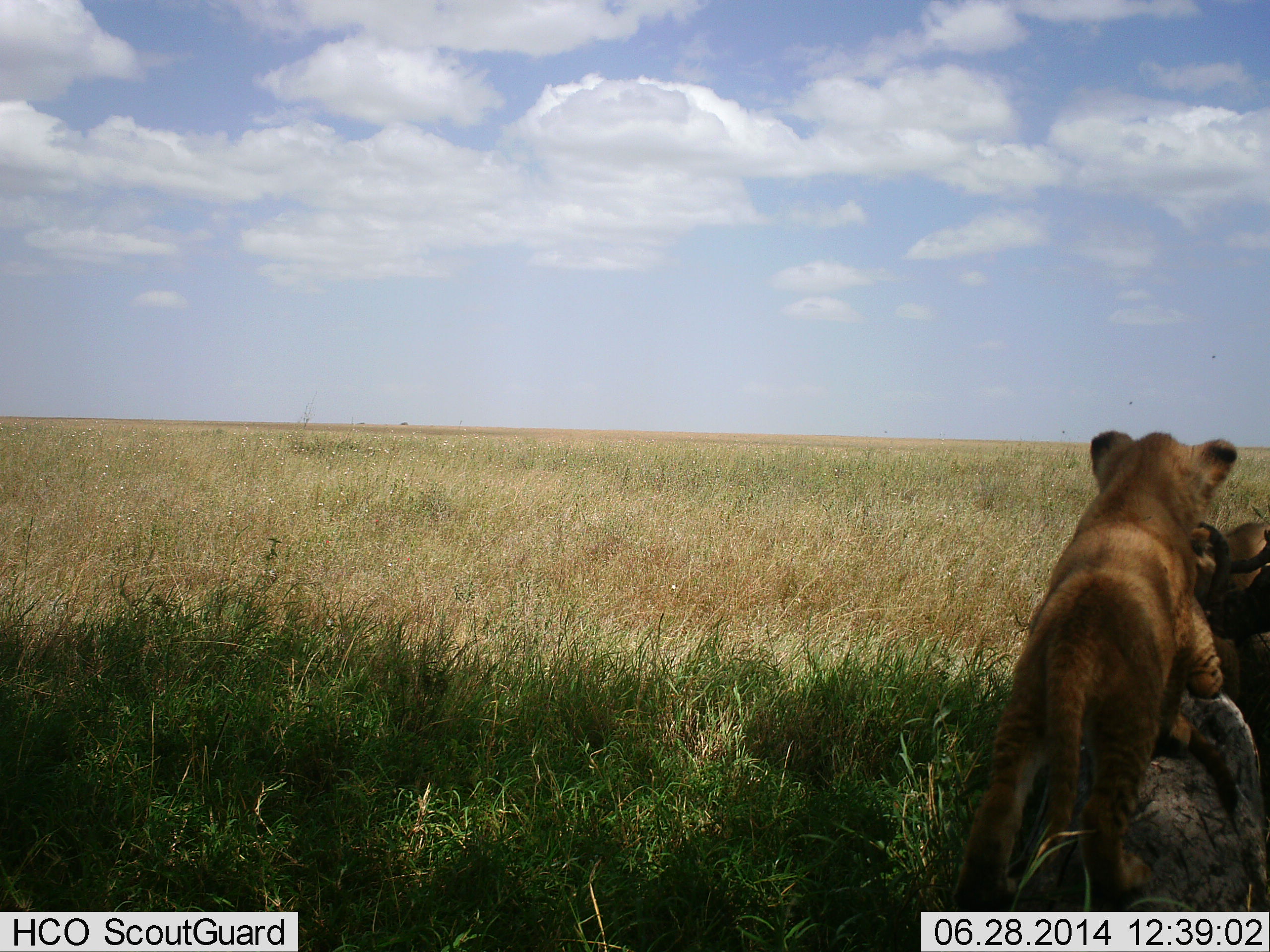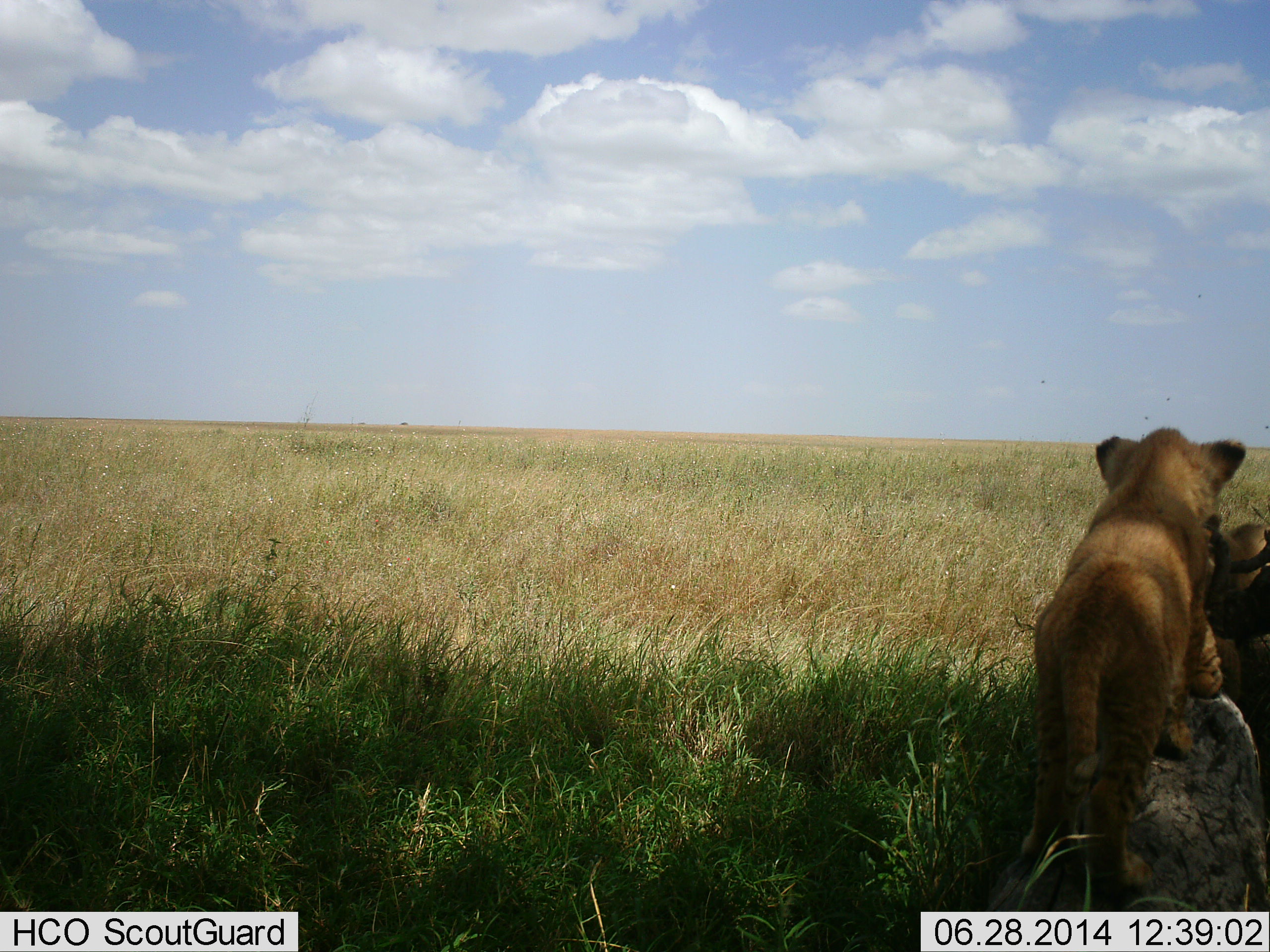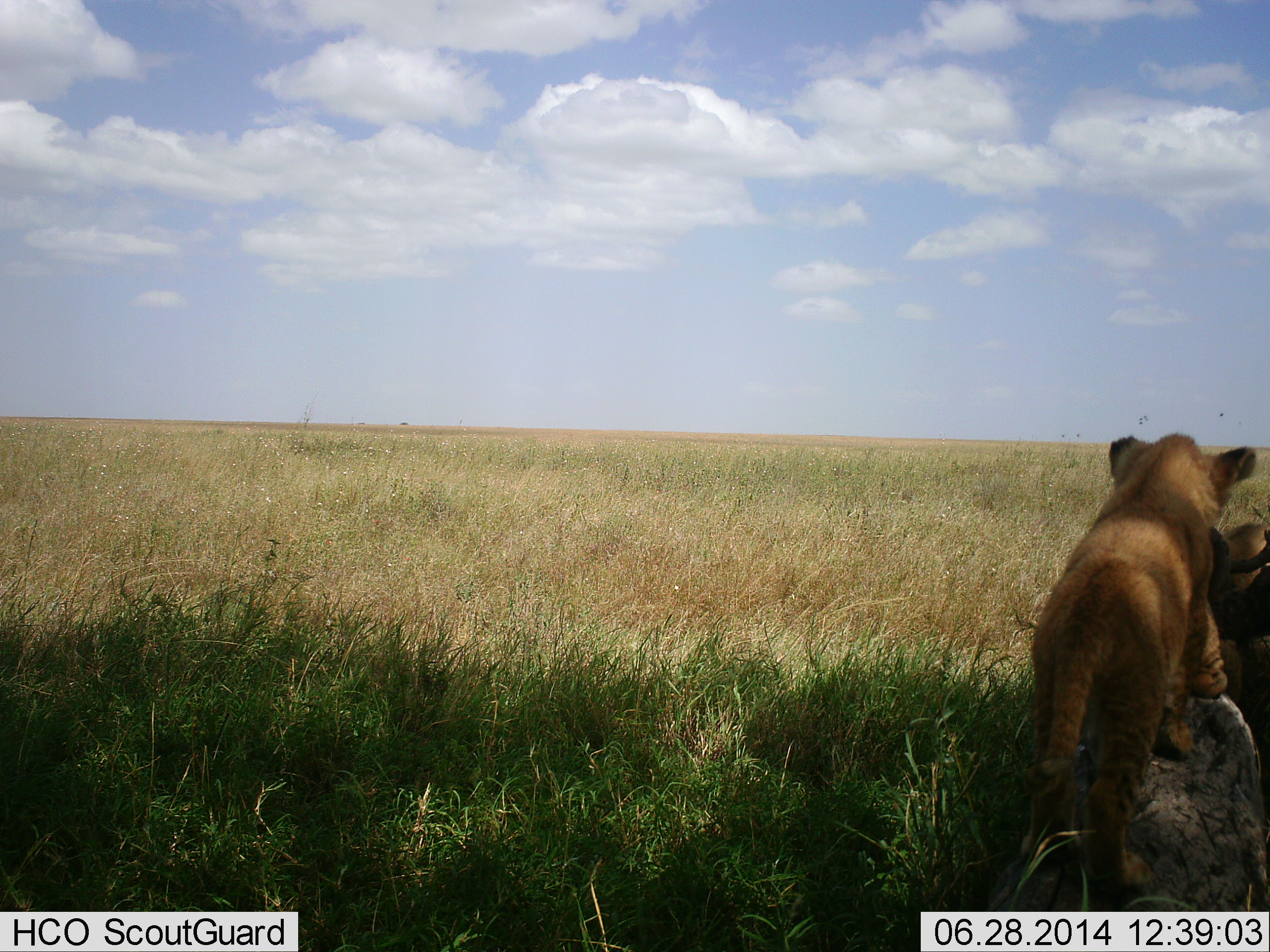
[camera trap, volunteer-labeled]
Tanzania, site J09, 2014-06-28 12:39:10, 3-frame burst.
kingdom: Animalia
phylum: Chordata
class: Mammalia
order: Carnivora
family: Felidae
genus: Panthera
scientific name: Panthera leo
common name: lion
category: lionfemale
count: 2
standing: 50%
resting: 30%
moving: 40%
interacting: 20%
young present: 70%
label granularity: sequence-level